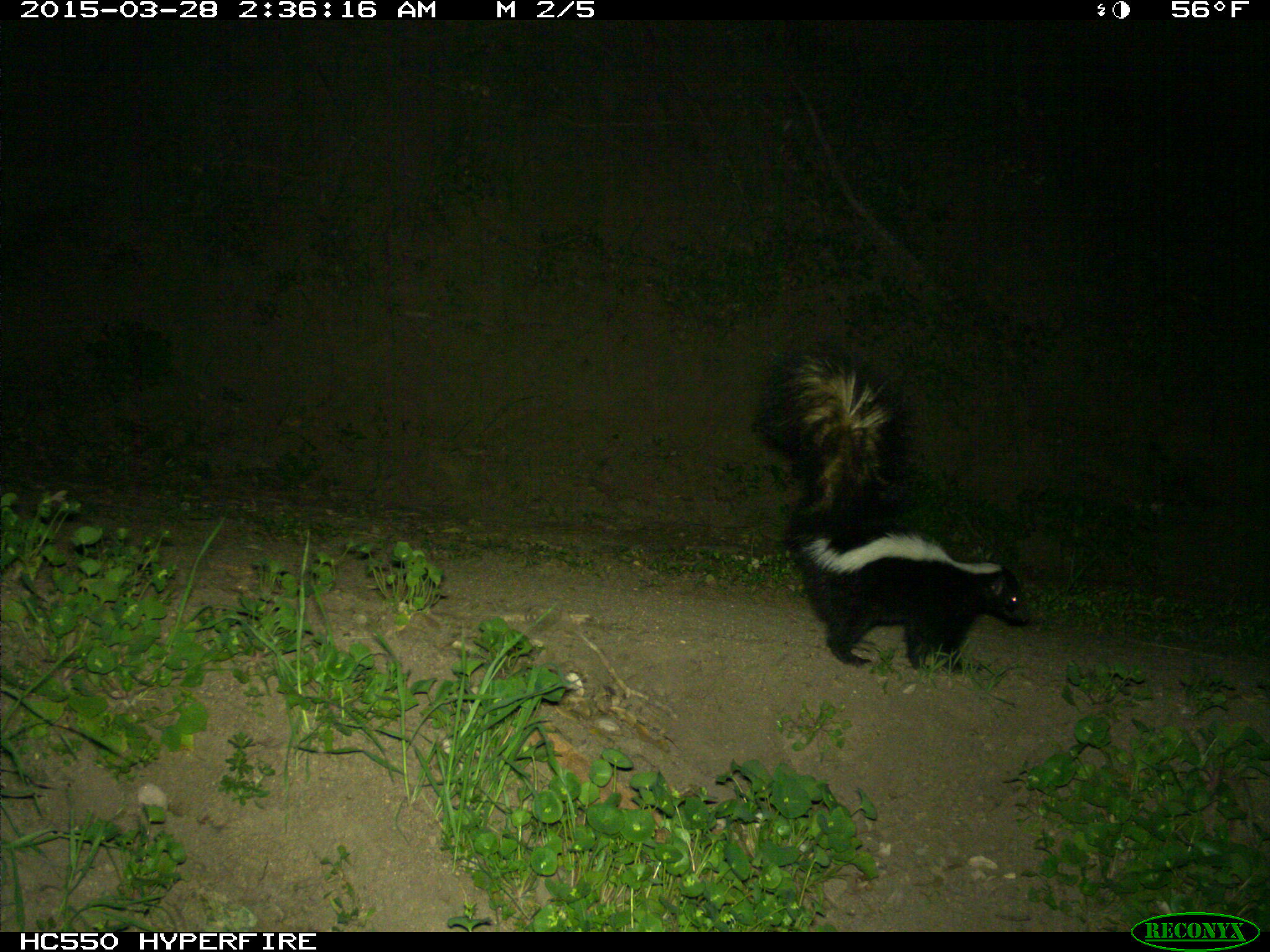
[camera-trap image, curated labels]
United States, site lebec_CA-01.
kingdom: Animalia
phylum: Chordata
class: Mammalia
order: Carnivora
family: Mephitidae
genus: Mephitis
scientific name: Mephitis mephitis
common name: striped skunk